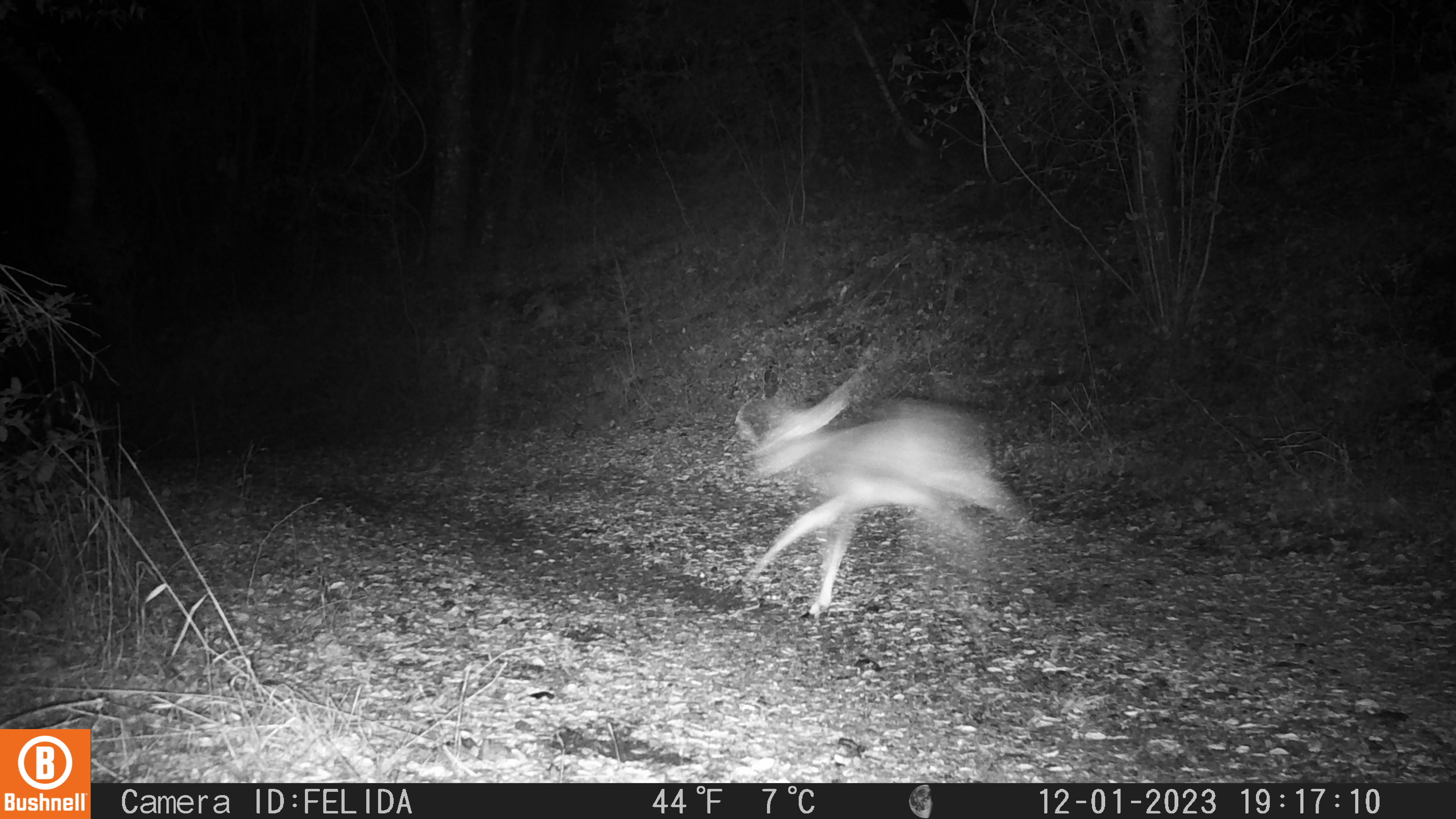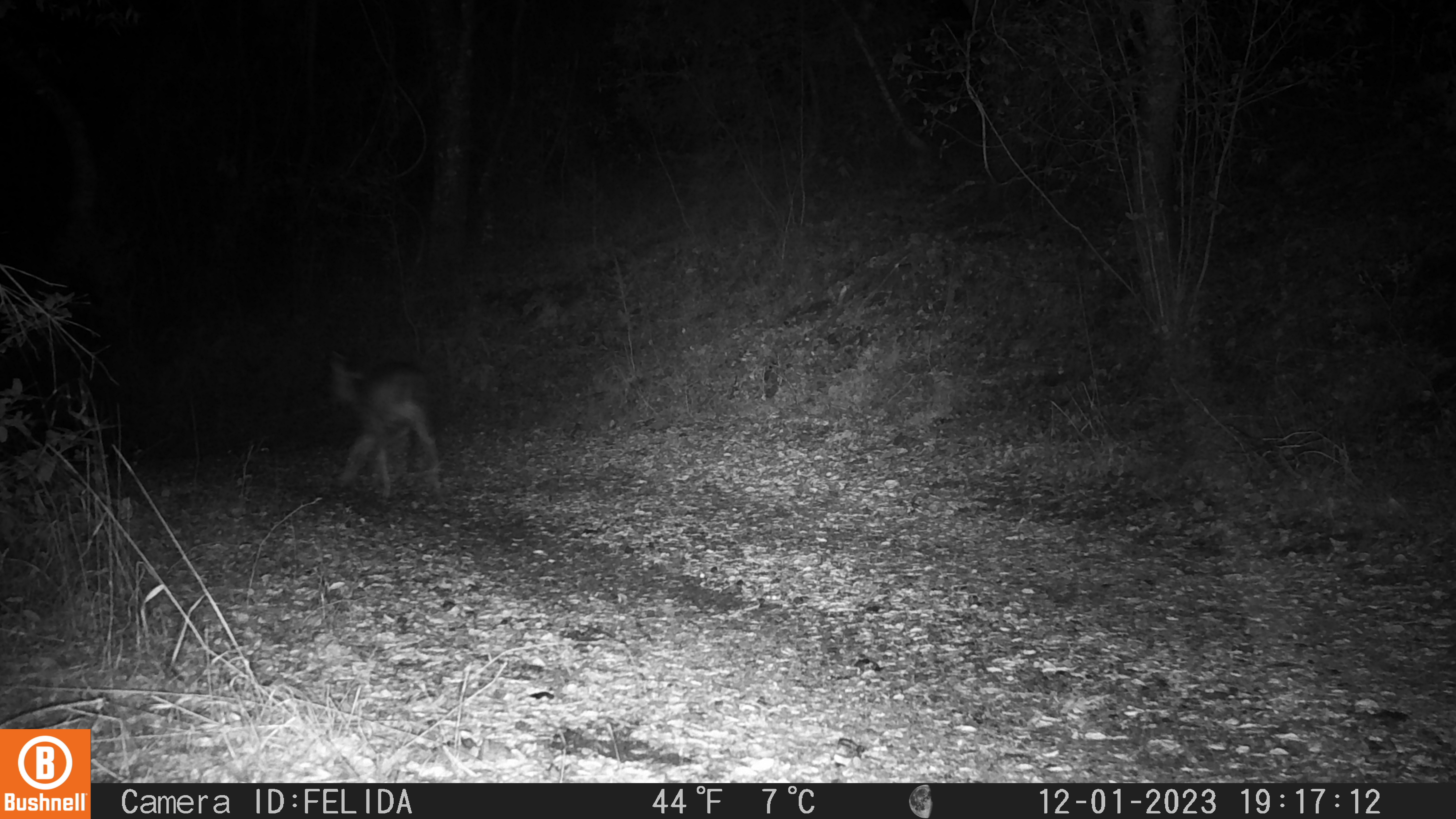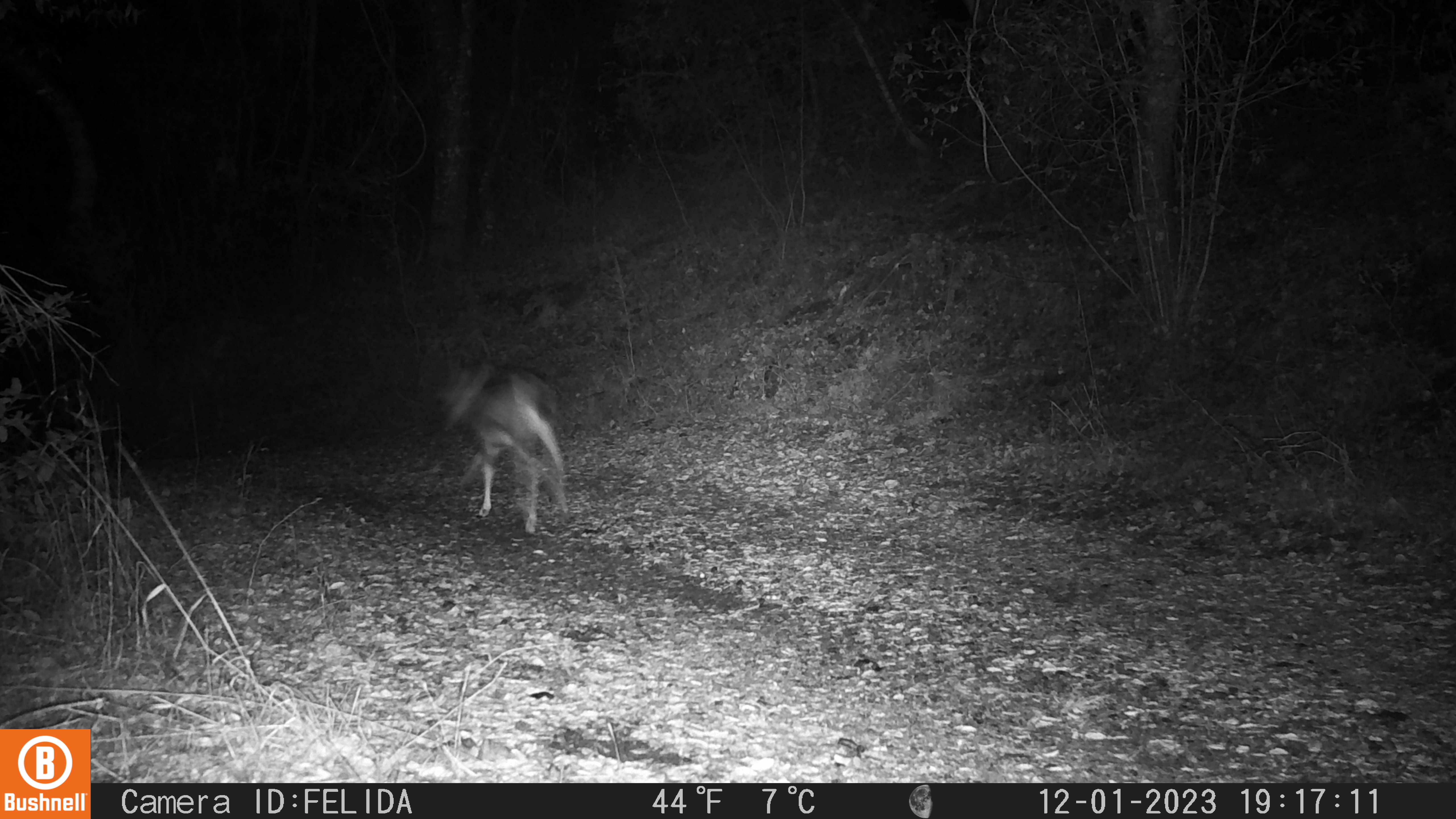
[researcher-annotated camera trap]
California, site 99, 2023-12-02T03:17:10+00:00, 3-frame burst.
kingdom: Animalia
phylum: Chordata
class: Mammalia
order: Artiodactyla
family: Cervidae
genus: Odocoileus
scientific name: Odocoileus hemionus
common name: mule deer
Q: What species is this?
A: Mule deer (Odocoileus hemionus).